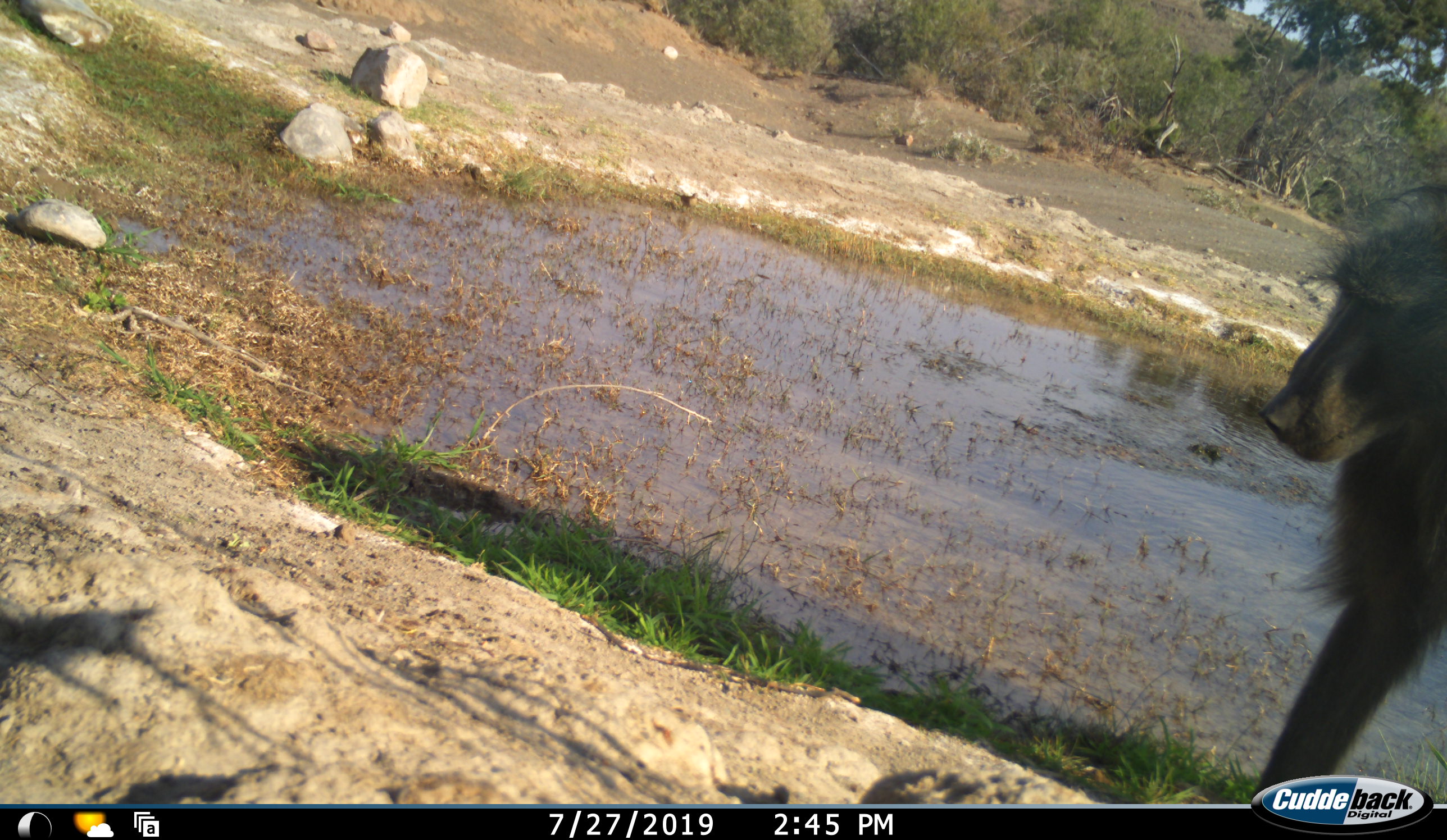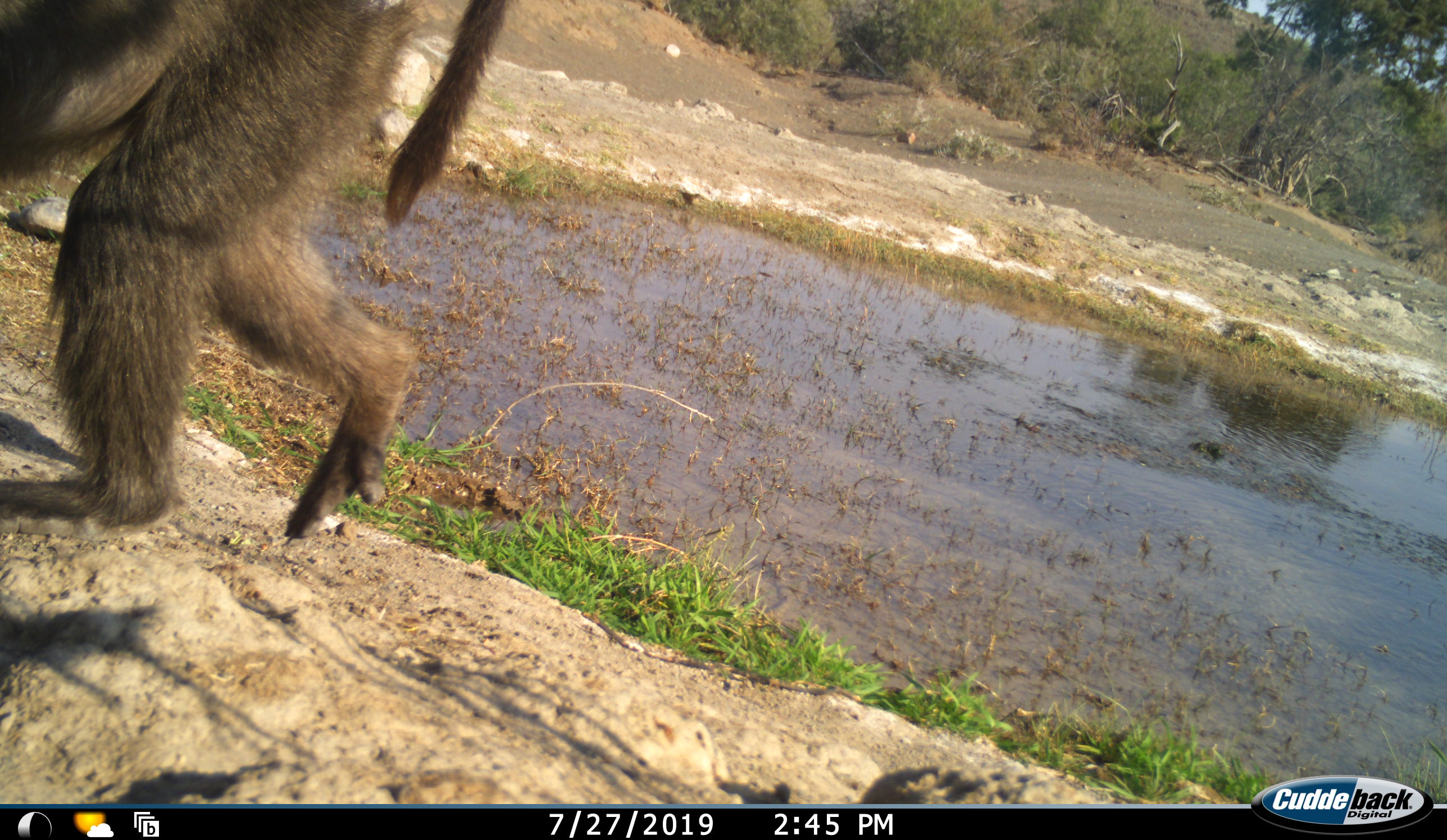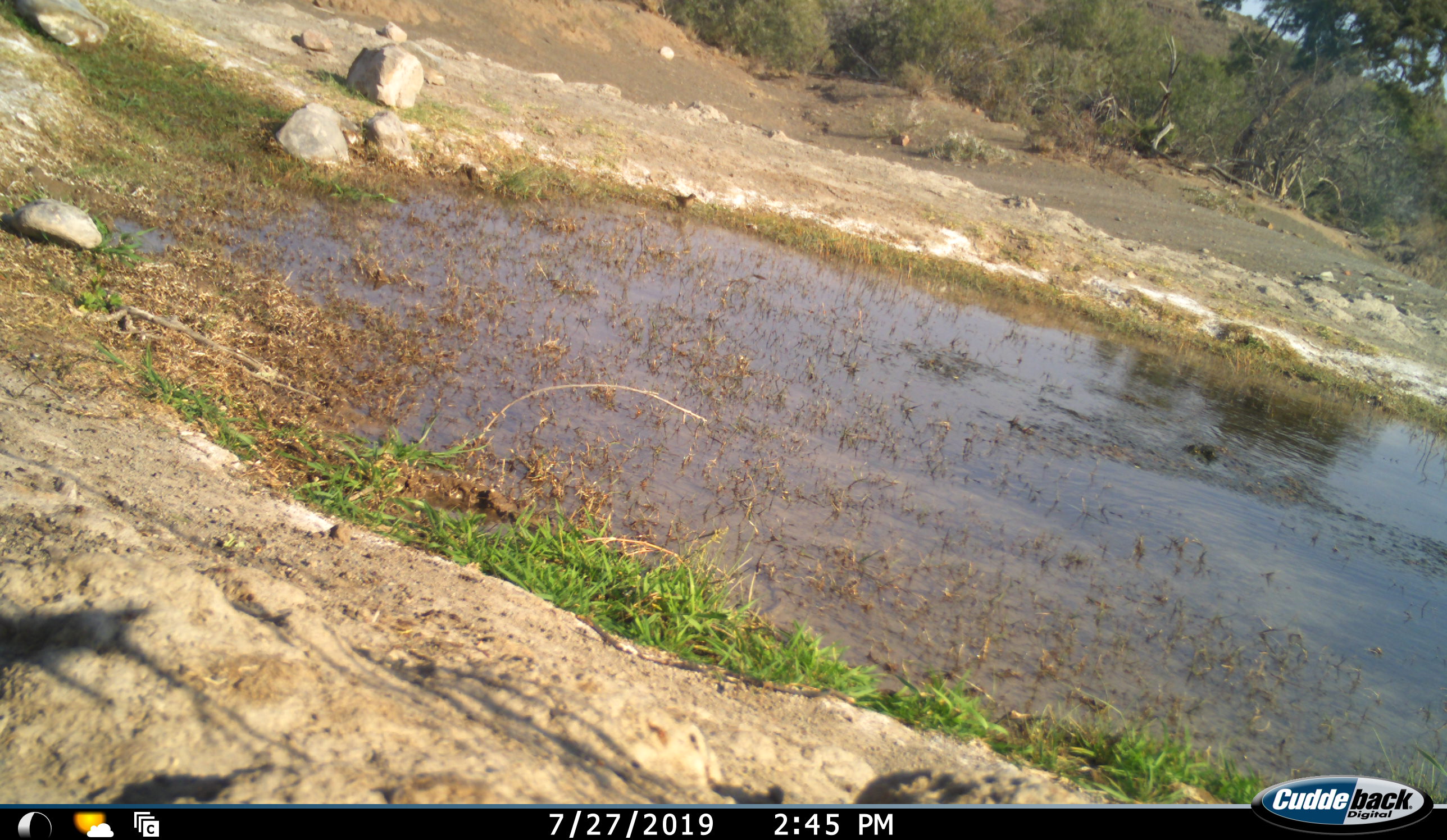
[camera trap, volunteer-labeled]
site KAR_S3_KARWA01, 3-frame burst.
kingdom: Animalia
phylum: Chordata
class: Mammalia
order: Primates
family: Cercopithecidae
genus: Papio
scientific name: Papio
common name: baboon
Baboon (Papio), count 1. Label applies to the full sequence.